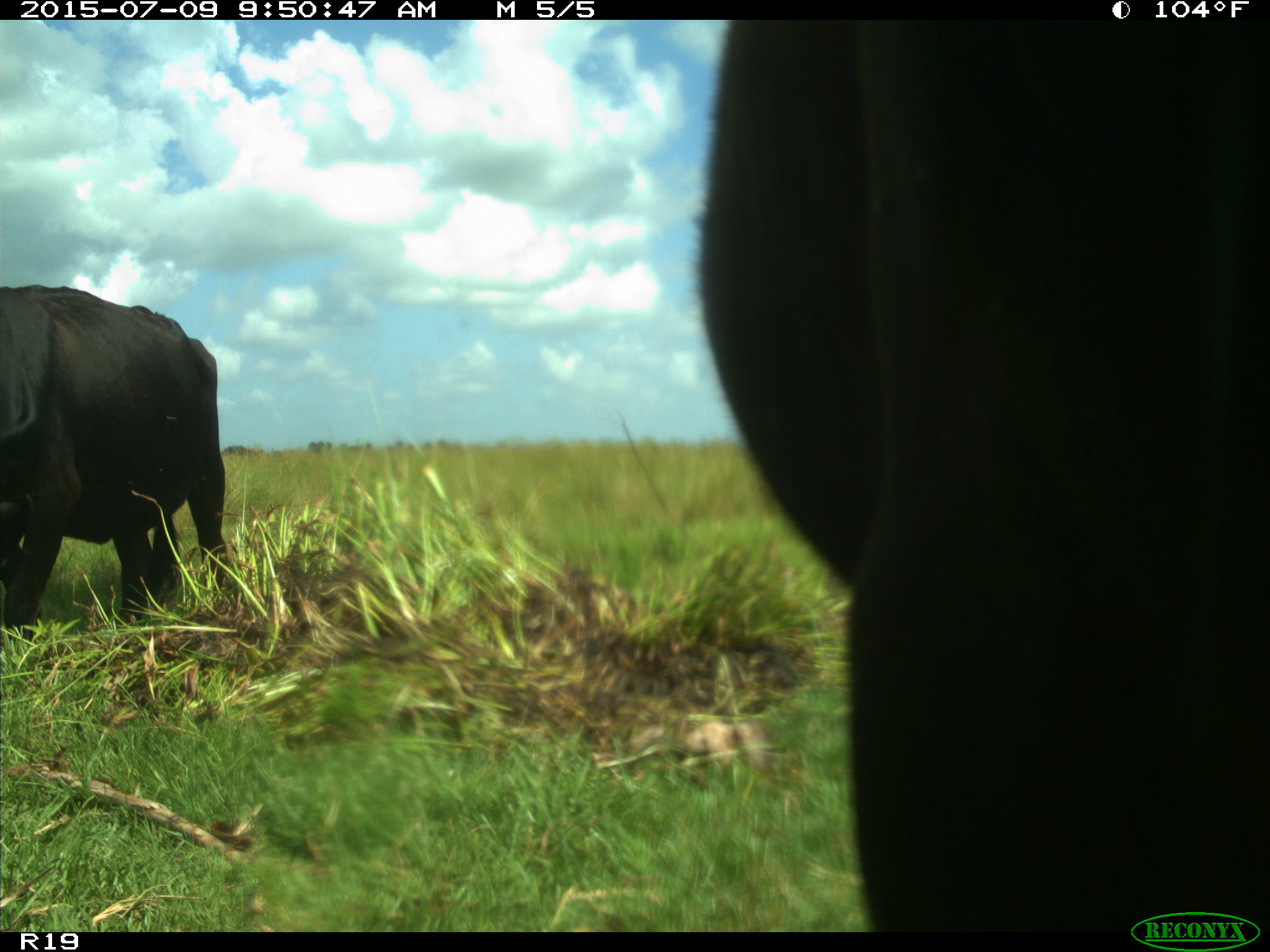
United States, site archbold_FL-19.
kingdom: Animalia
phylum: Chordata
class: Mammalia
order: Artiodactyla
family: Bovidae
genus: Bos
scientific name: Bos taurus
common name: domestic cow